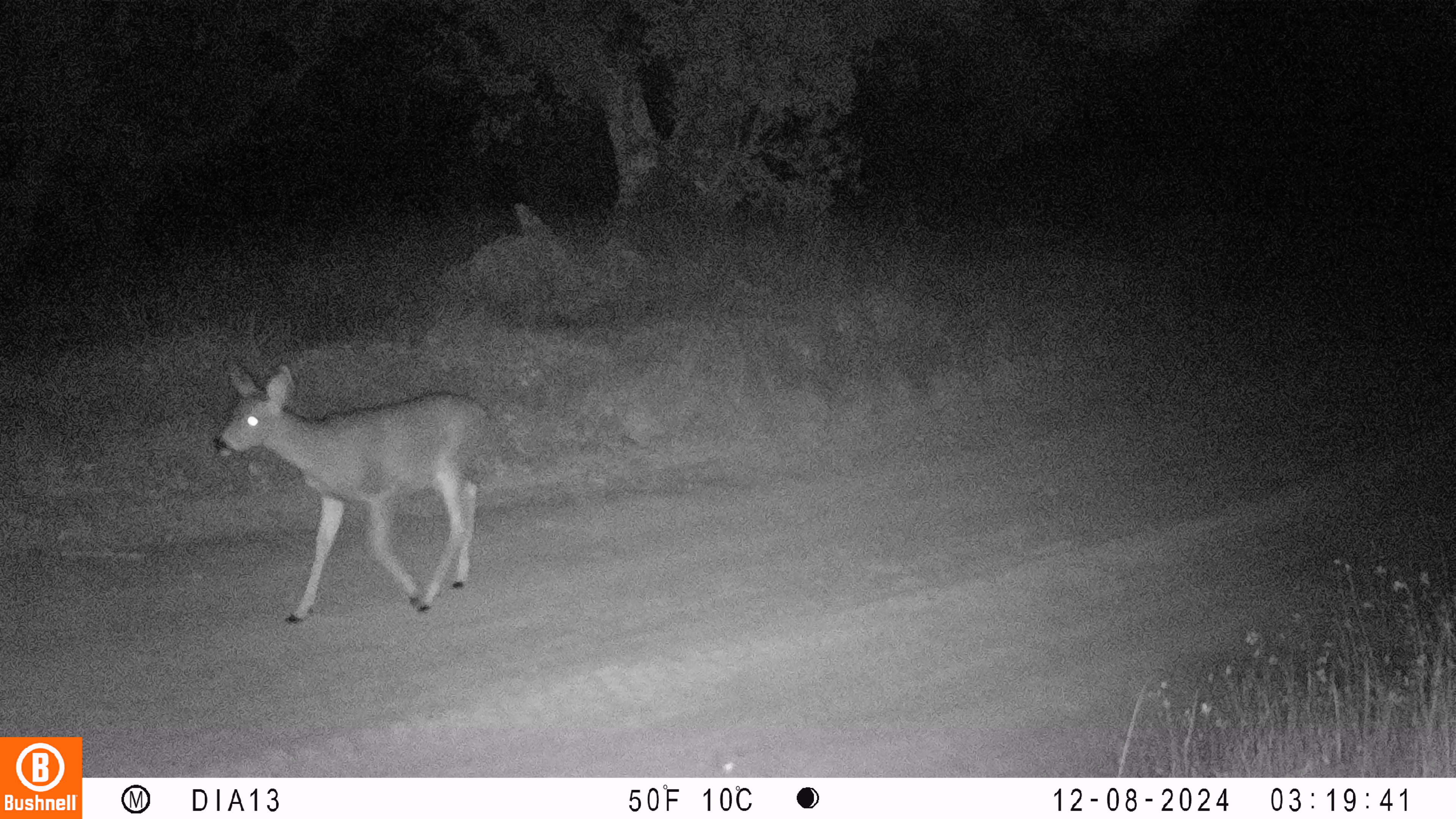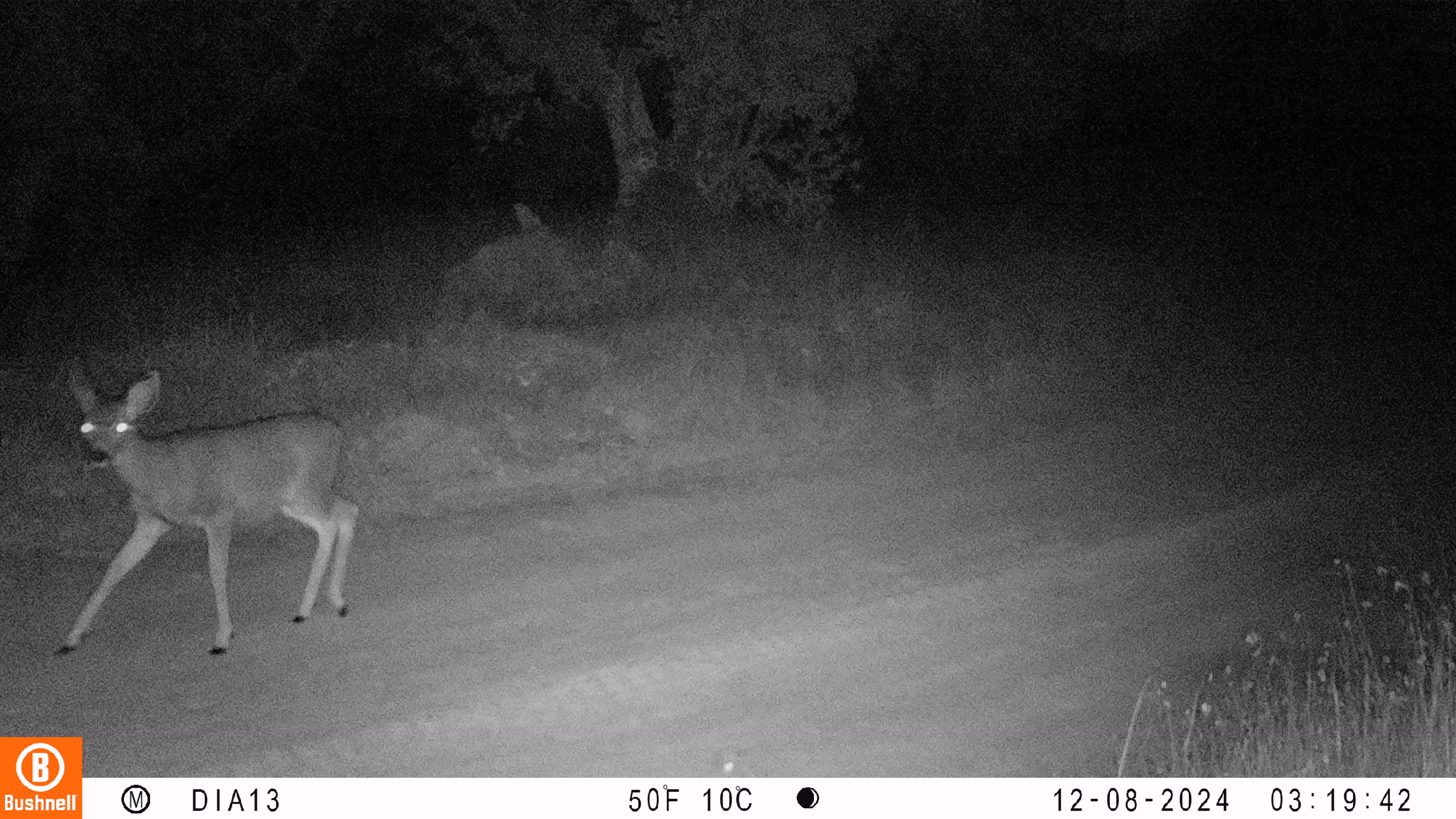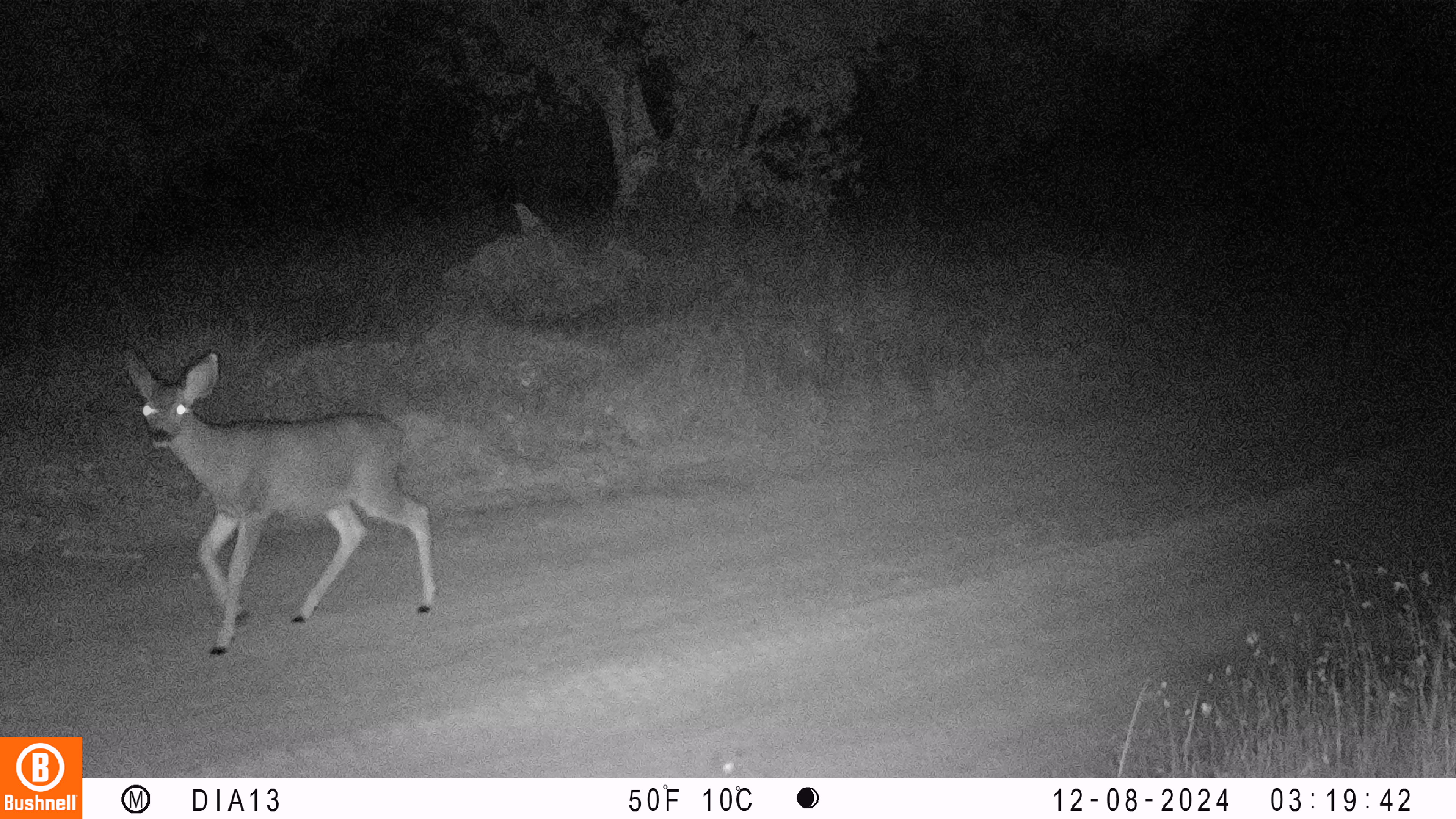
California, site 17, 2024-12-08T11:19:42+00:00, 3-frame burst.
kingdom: Animalia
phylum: Chordata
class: Mammalia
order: Artiodactyla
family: Cervidae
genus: Odocoileus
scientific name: Odocoileus hemionus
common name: mule deer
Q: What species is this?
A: Mule deer (Odocoileus hemionus).